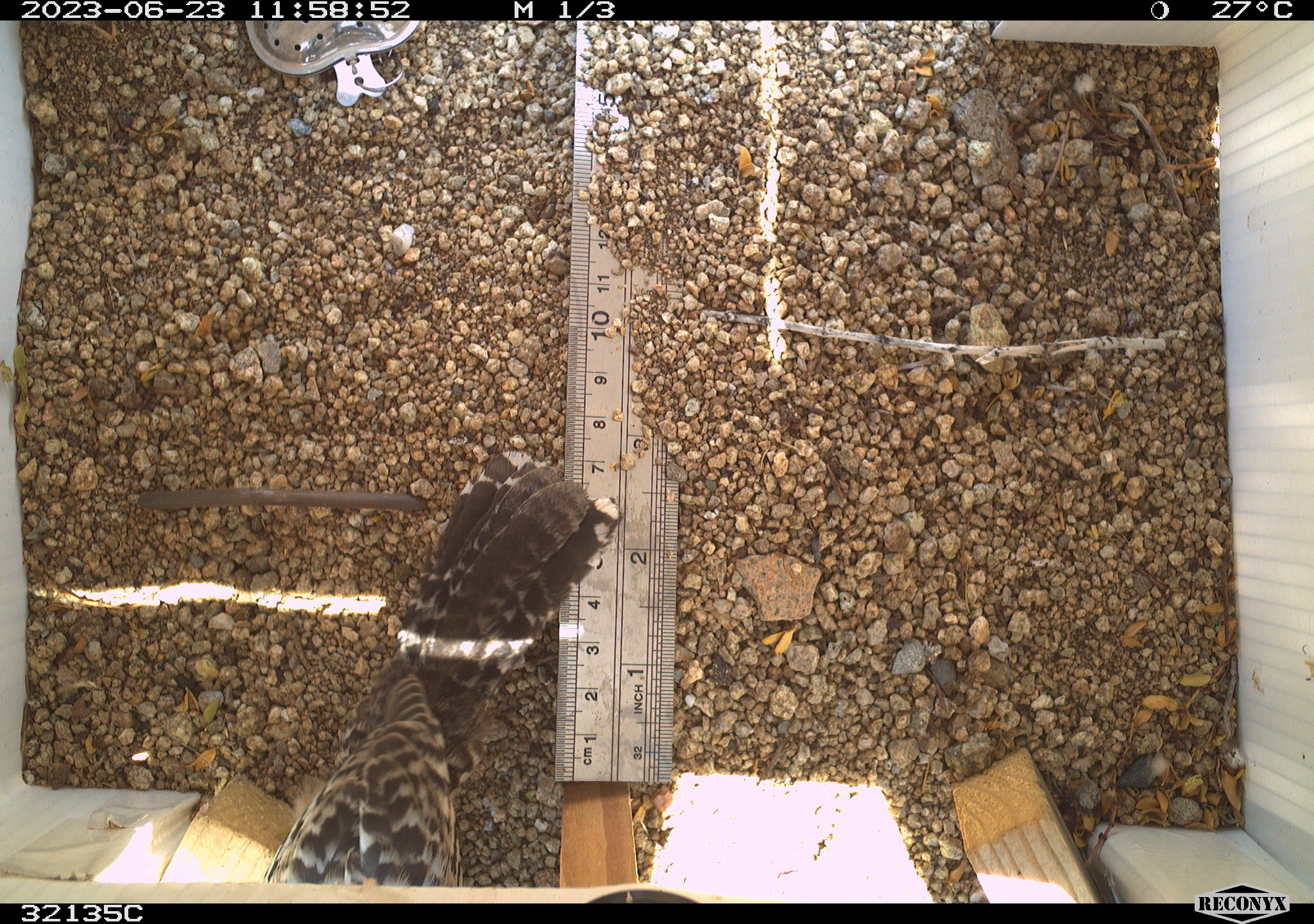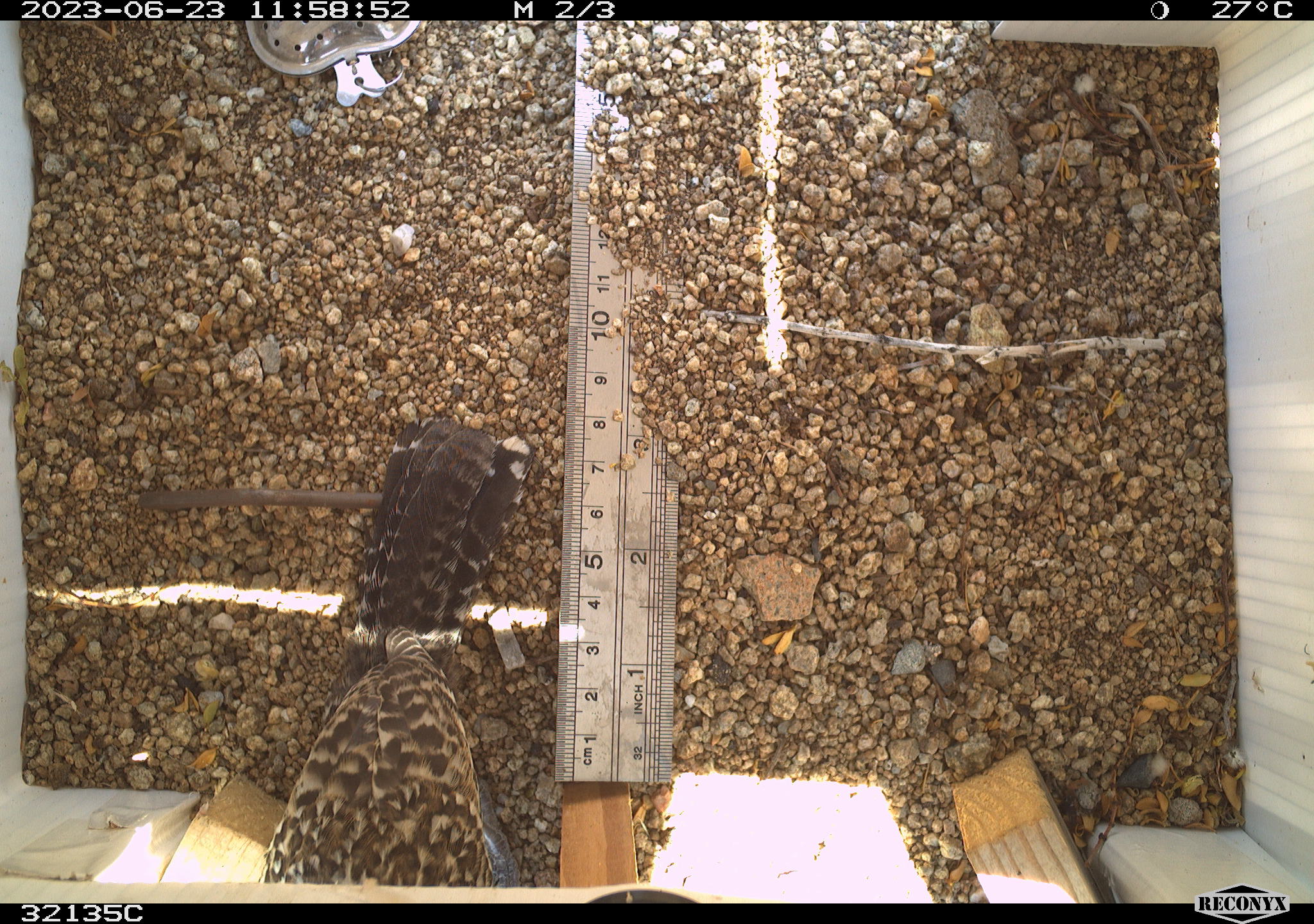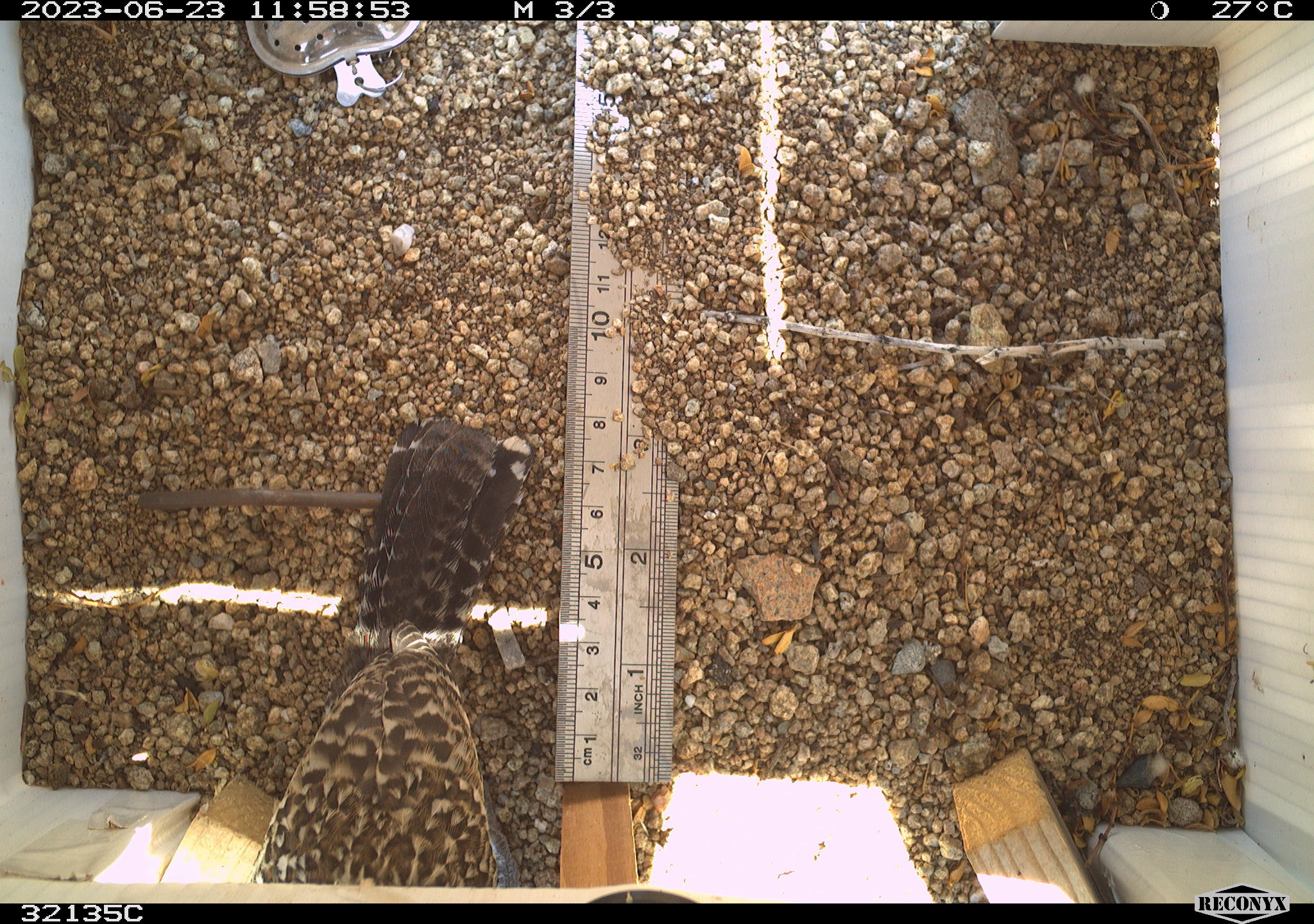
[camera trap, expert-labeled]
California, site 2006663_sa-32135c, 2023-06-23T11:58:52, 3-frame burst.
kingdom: Animalia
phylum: Chordata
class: Aves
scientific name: Aves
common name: bird